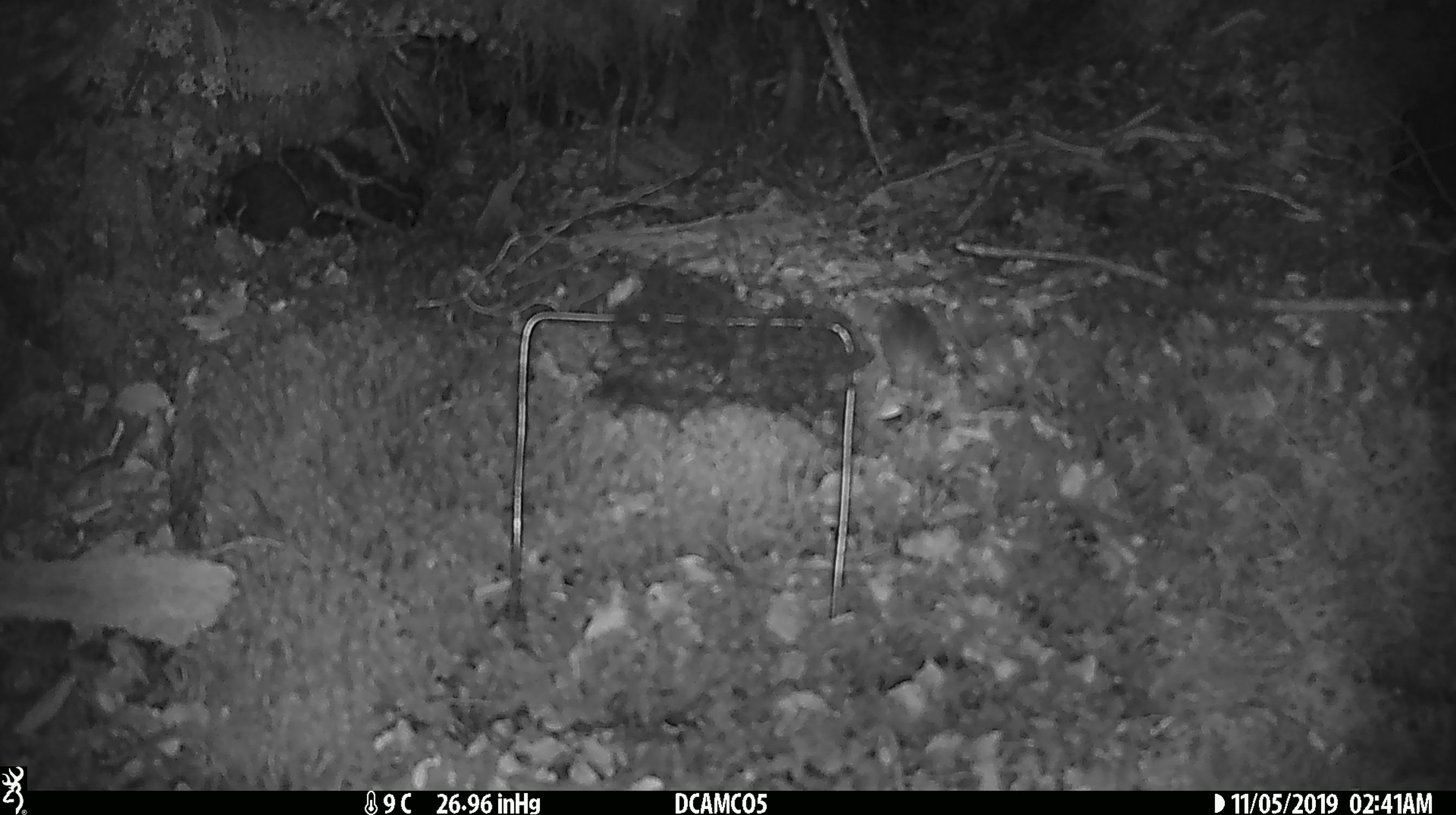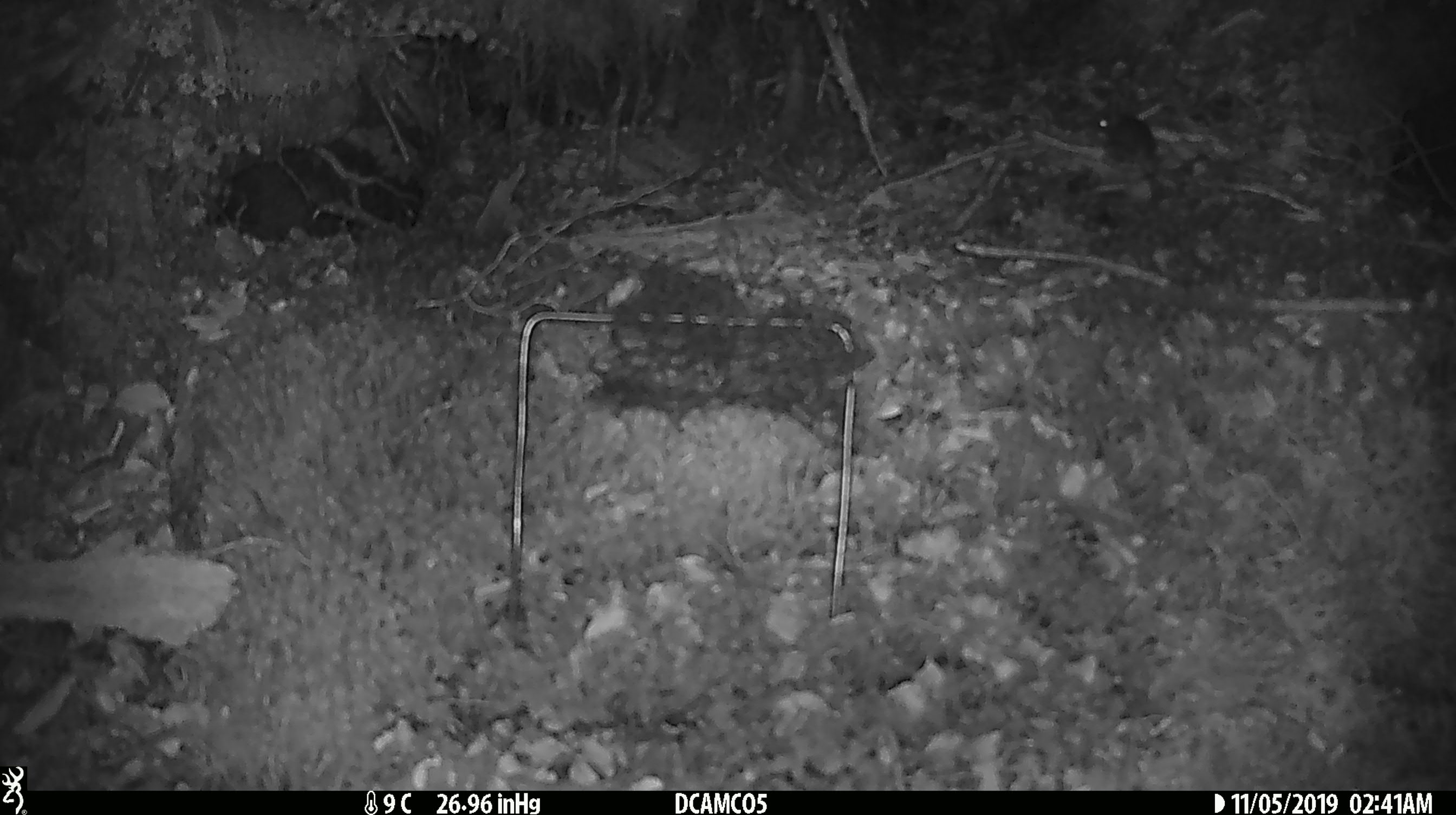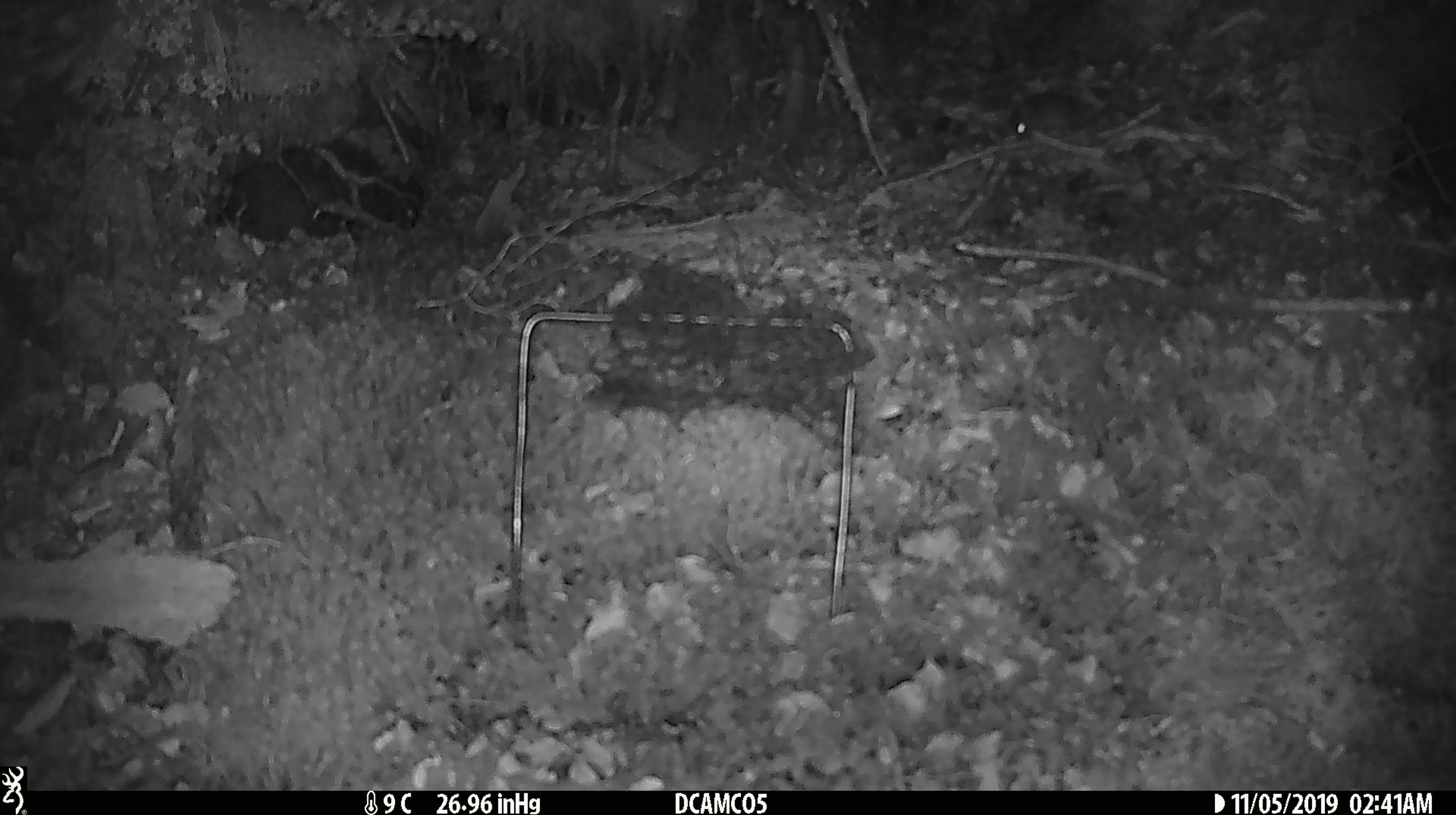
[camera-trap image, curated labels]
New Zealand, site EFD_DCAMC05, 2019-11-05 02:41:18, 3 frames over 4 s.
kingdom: Animalia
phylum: Chordata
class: Mammalia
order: Rodentia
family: Muridae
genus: Mus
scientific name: Mus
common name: mouse